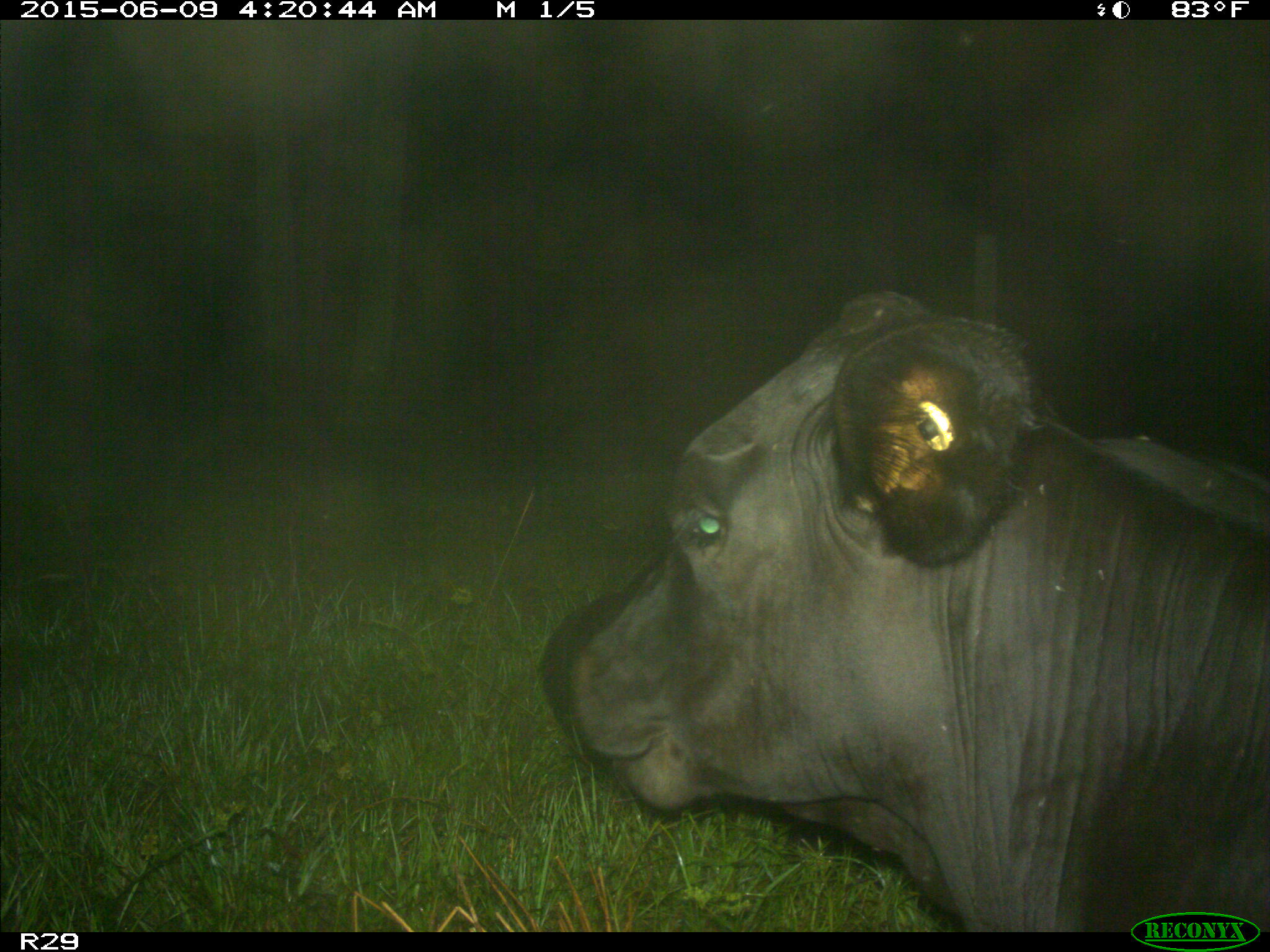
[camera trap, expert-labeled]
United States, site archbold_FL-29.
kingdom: Animalia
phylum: Chordata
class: Mammalia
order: Artiodactyla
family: Bovidae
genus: Bos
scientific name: Bos taurus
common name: domestic cow